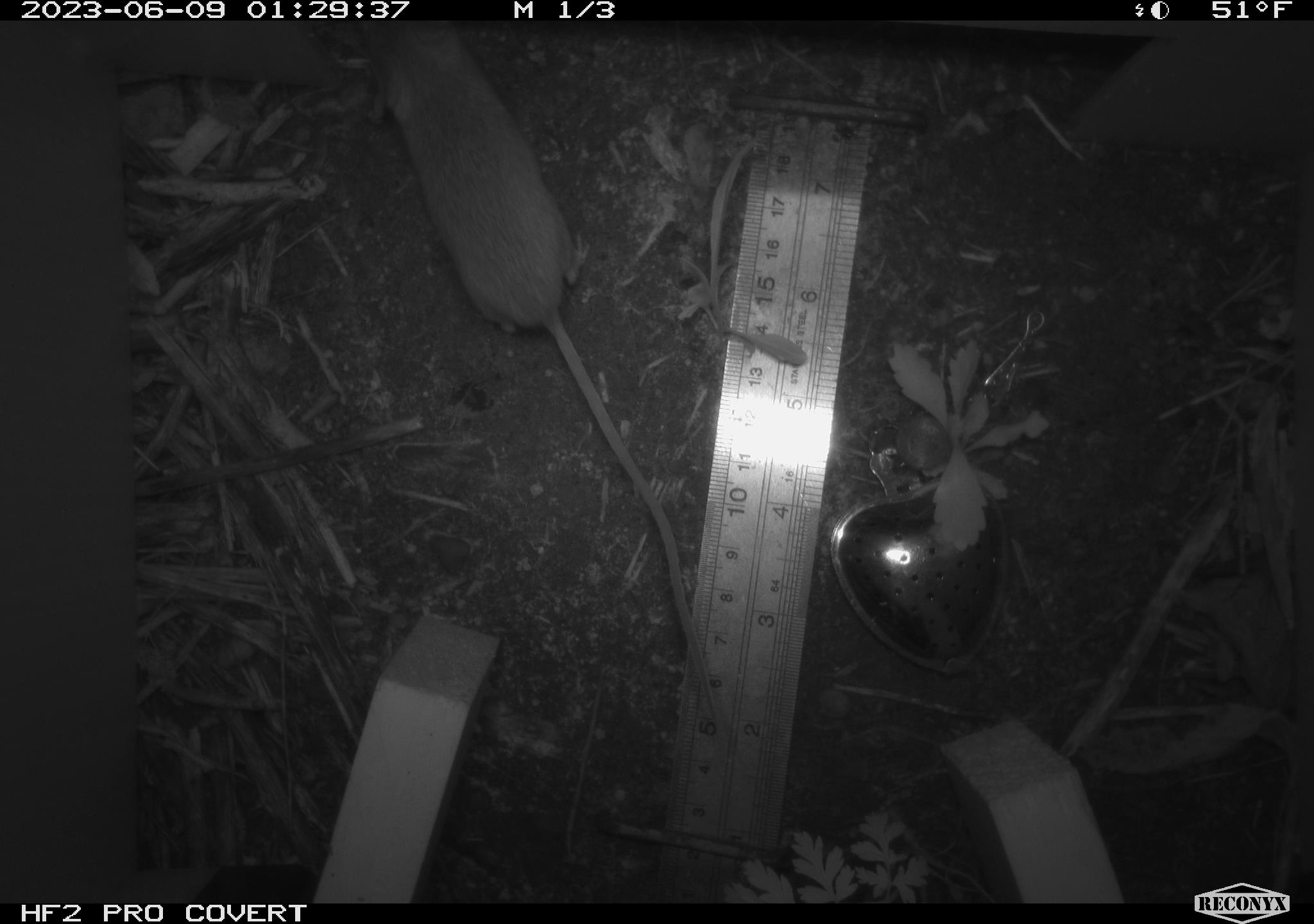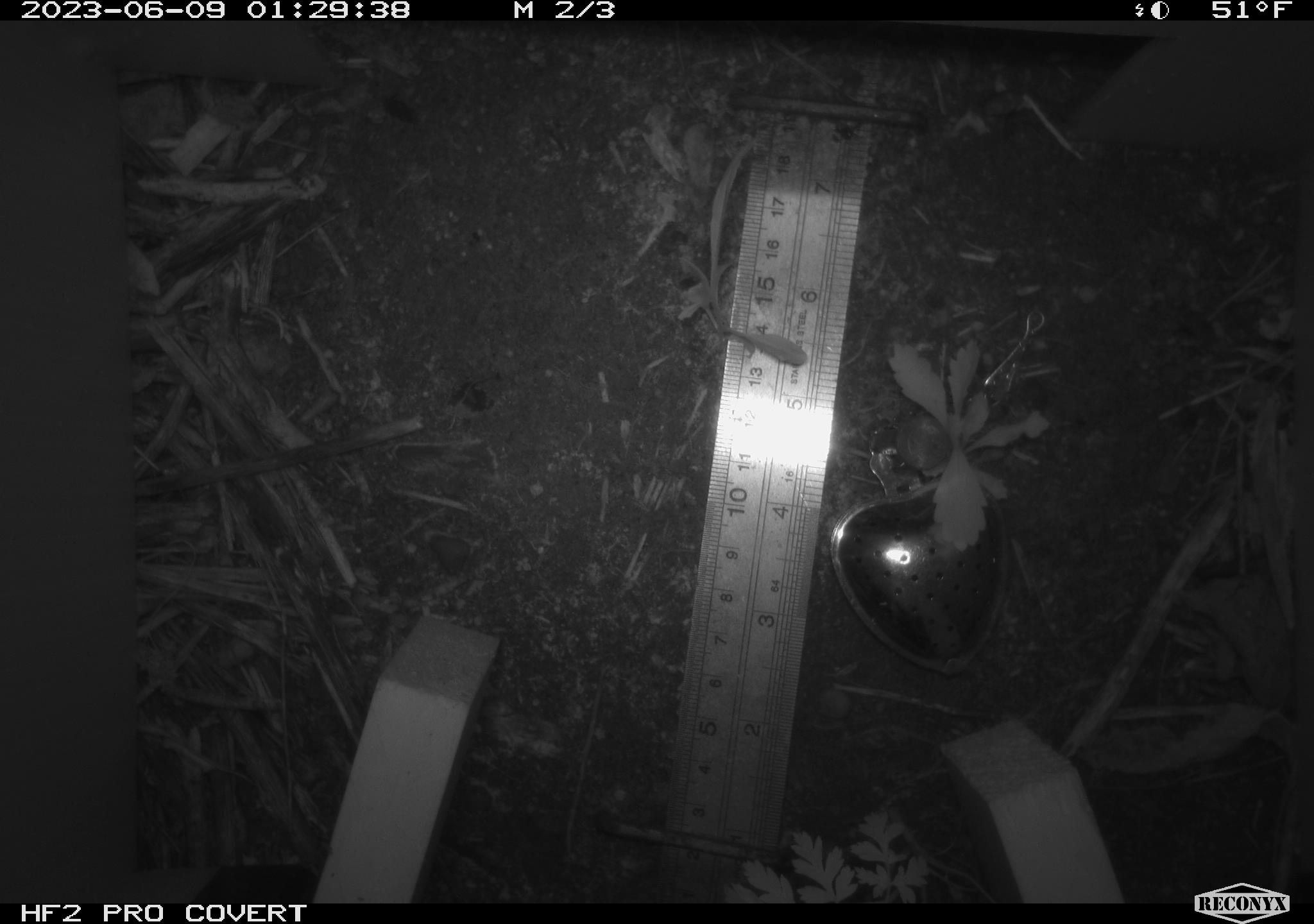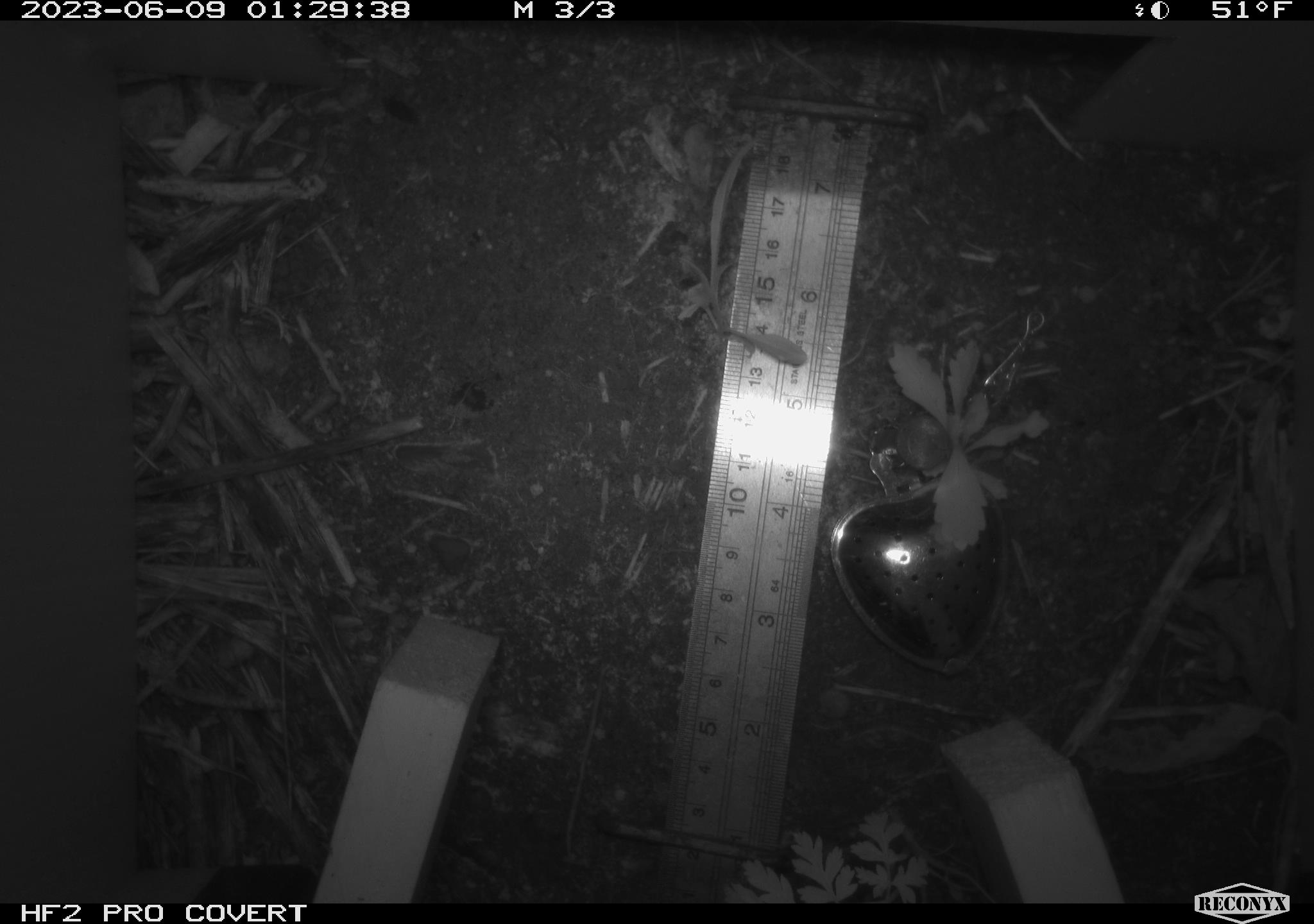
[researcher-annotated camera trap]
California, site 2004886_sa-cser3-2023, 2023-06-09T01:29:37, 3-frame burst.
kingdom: Animalia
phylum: Chordata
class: Mammalia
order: Rodentia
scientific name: Rodentia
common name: mouse species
Mouse species (Rodentia).